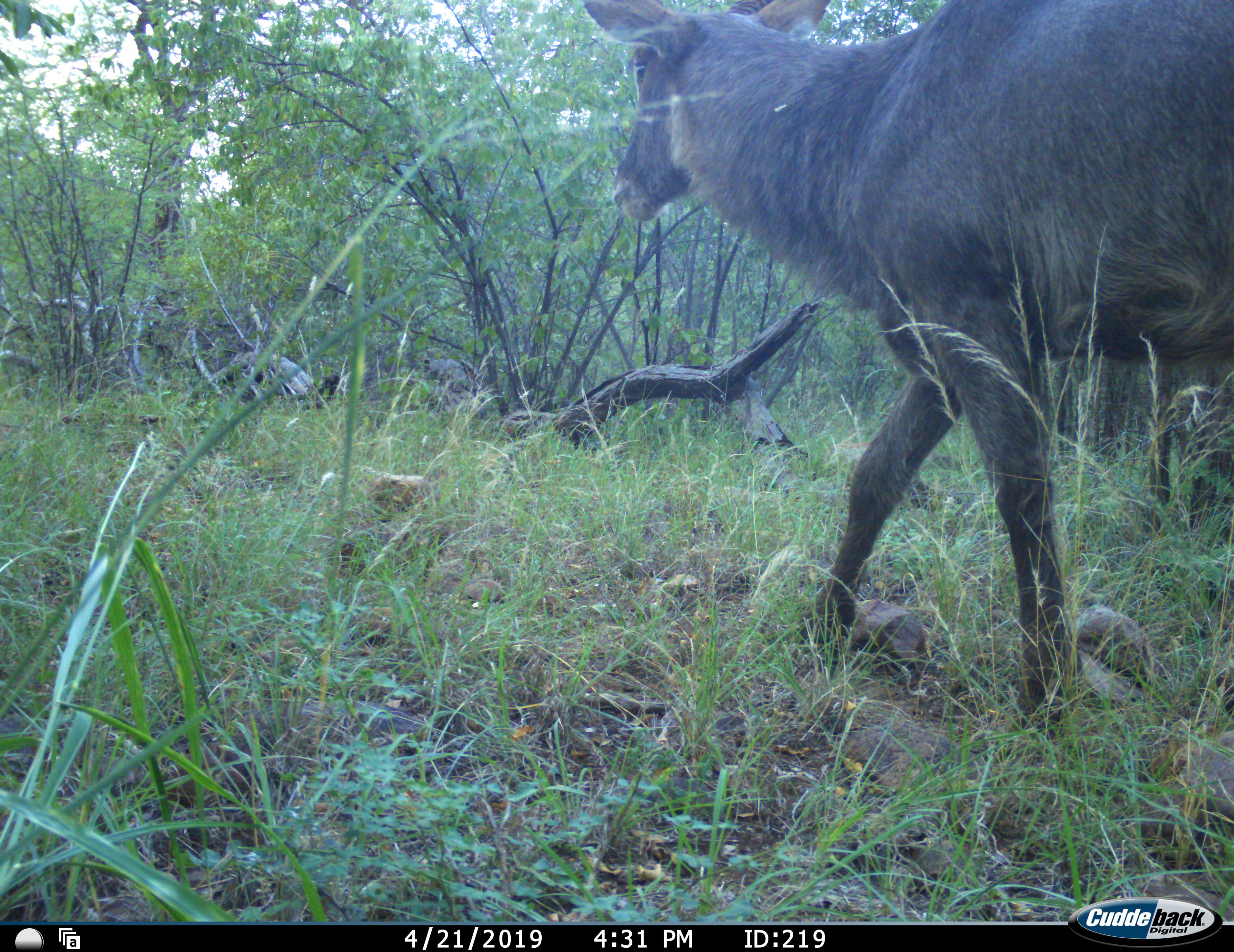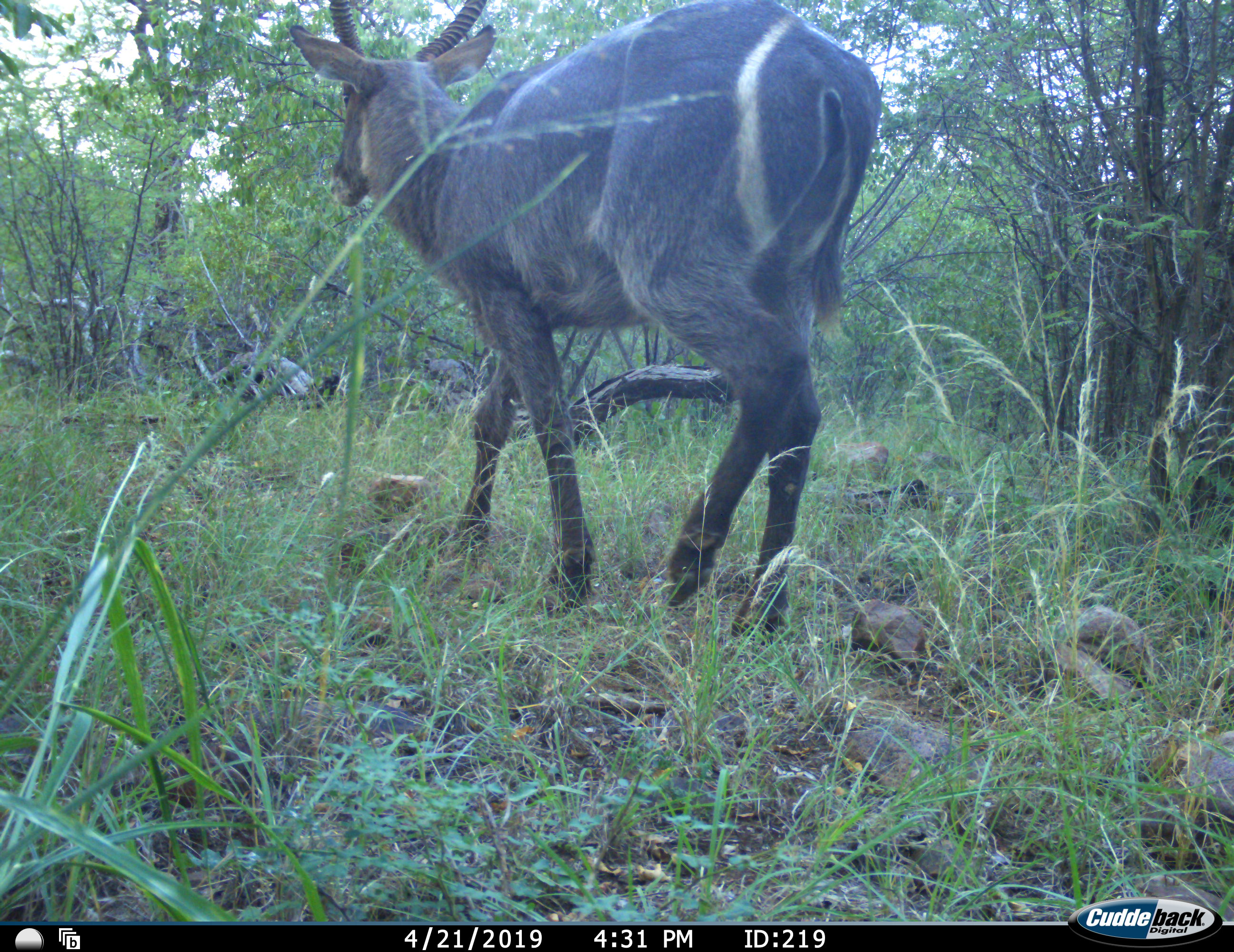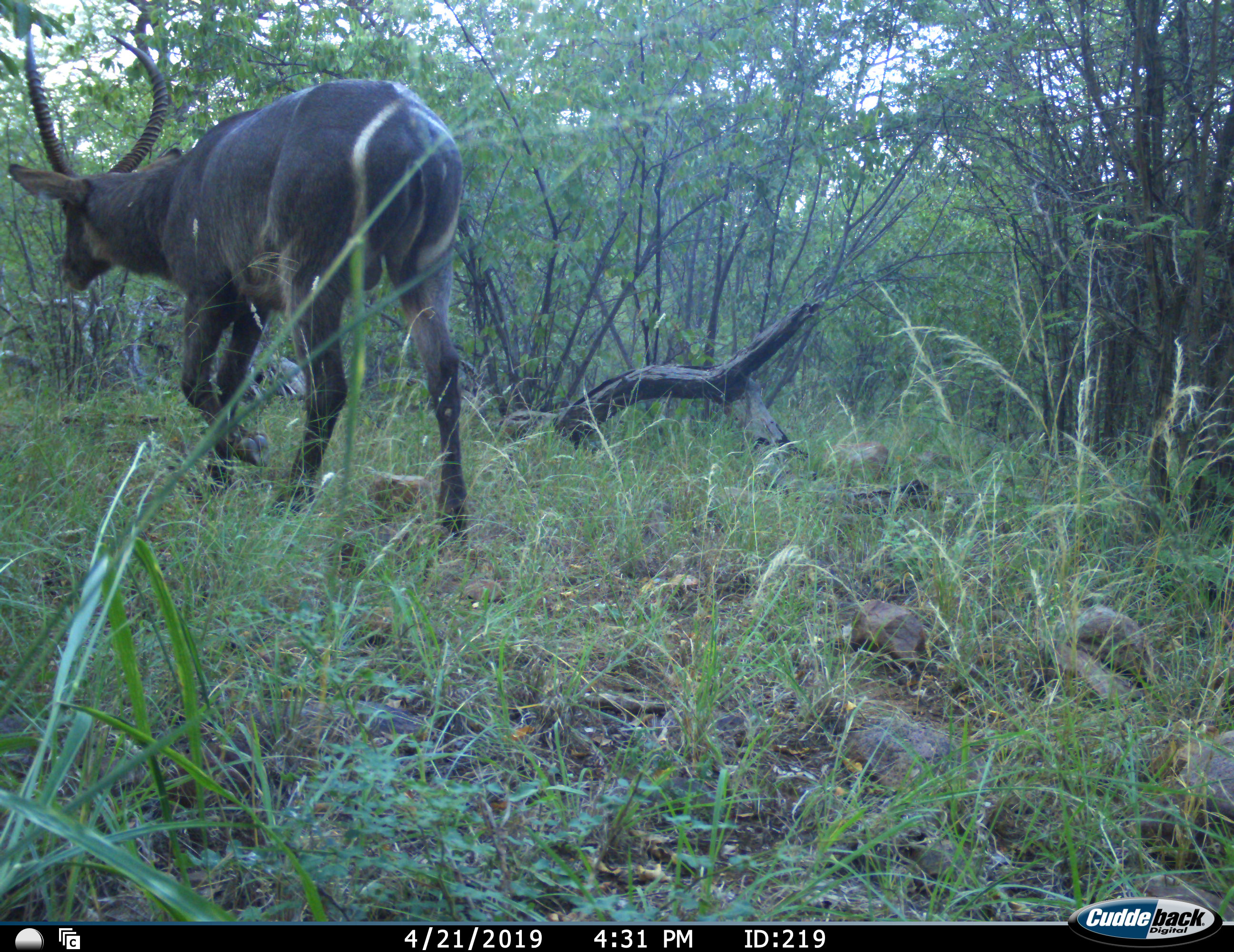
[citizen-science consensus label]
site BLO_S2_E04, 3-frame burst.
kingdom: Animalia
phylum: Chordata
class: Mammalia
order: Artiodactyla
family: Bovidae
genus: Kobus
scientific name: Kobus ellipsiprymnus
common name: waterbuck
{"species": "waterbuck (Kobus ellipsiprymnus)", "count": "1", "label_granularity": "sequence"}